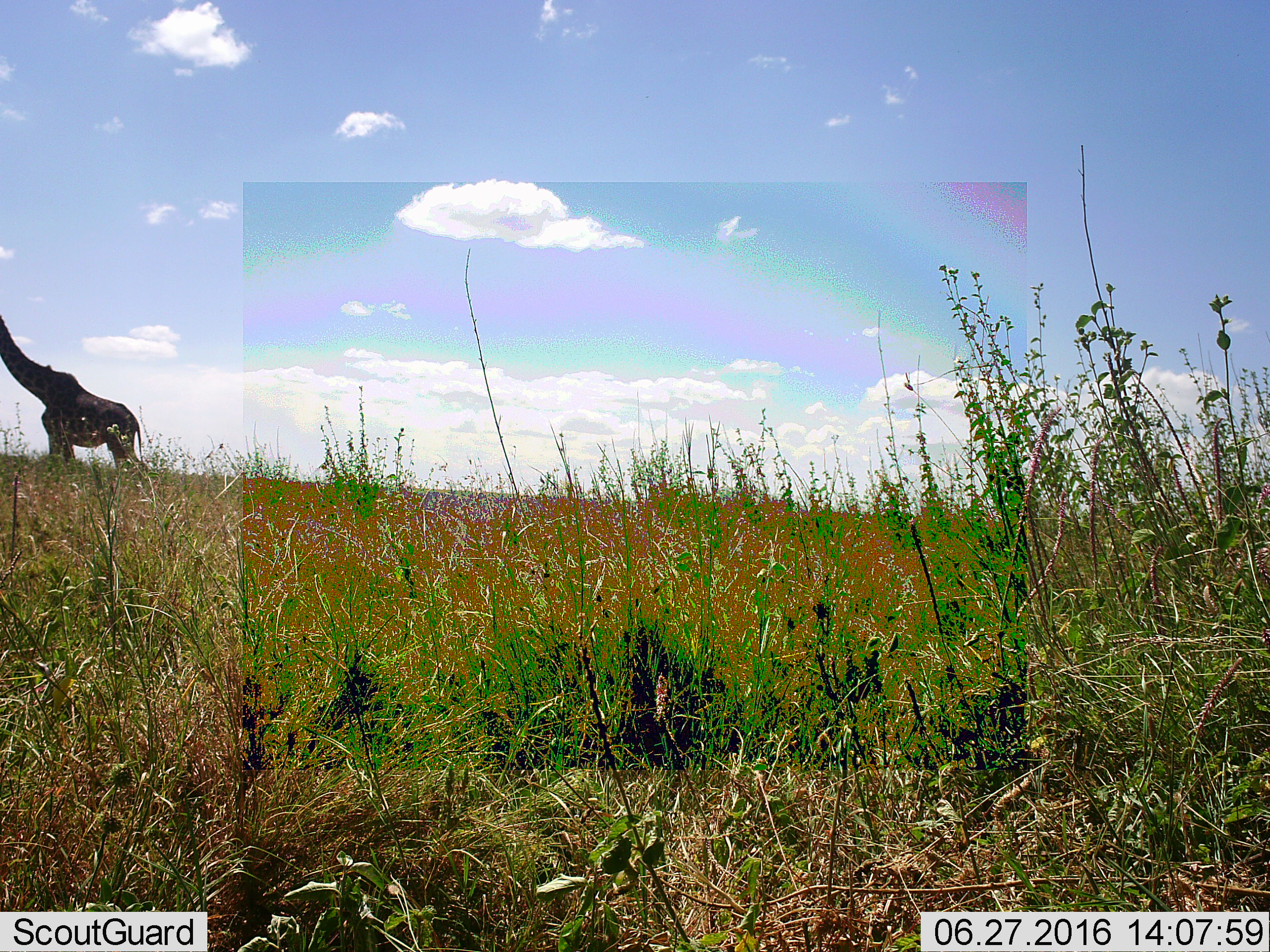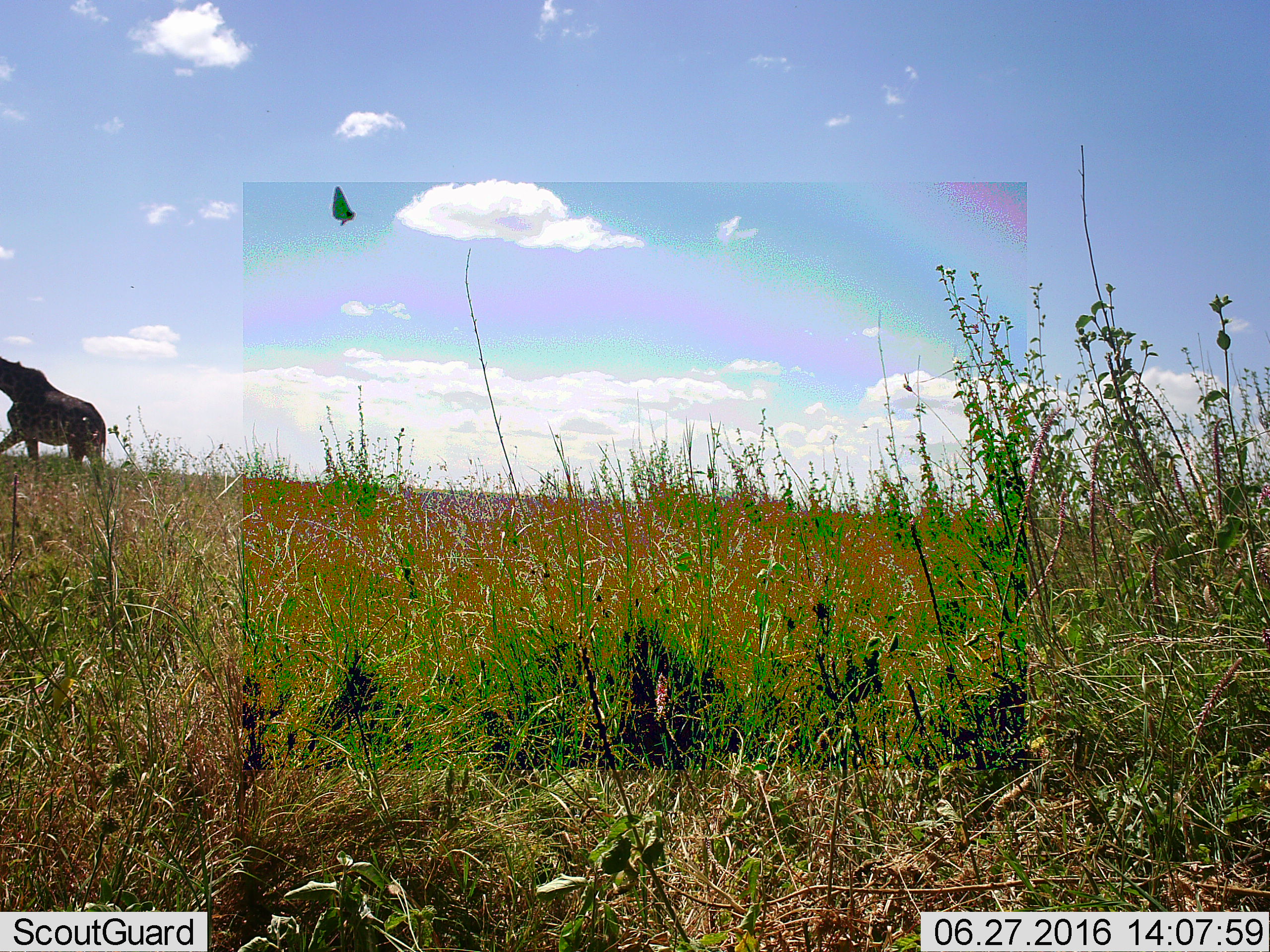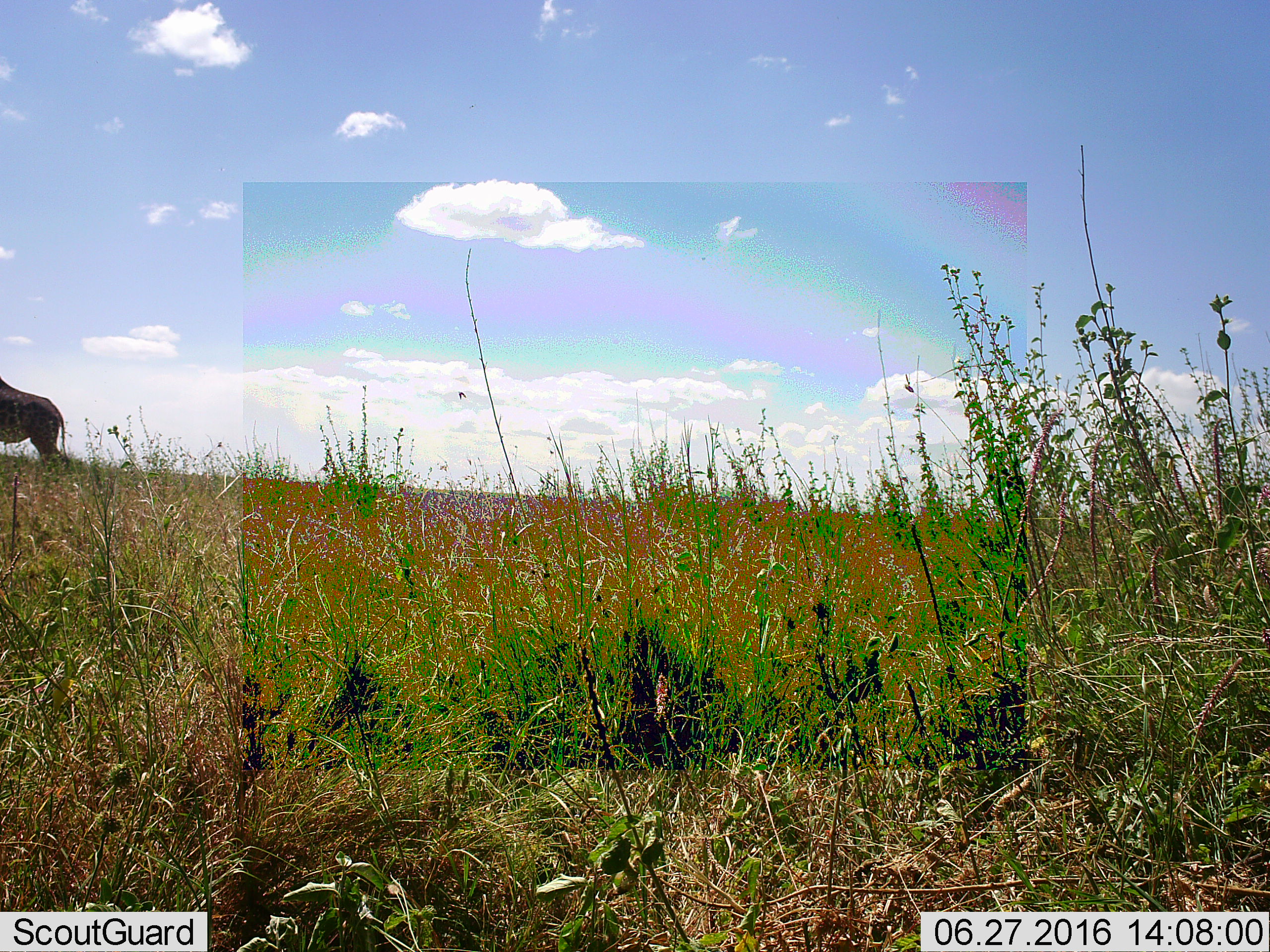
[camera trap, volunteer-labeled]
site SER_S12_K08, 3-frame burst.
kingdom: Animalia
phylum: Chordata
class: Mammalia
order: Artiodactyla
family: Giraffidae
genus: Giraffa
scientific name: Giraffa camelopardalis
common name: giraffe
Giraffe (Giraffa camelopardalis), count 1. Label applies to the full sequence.